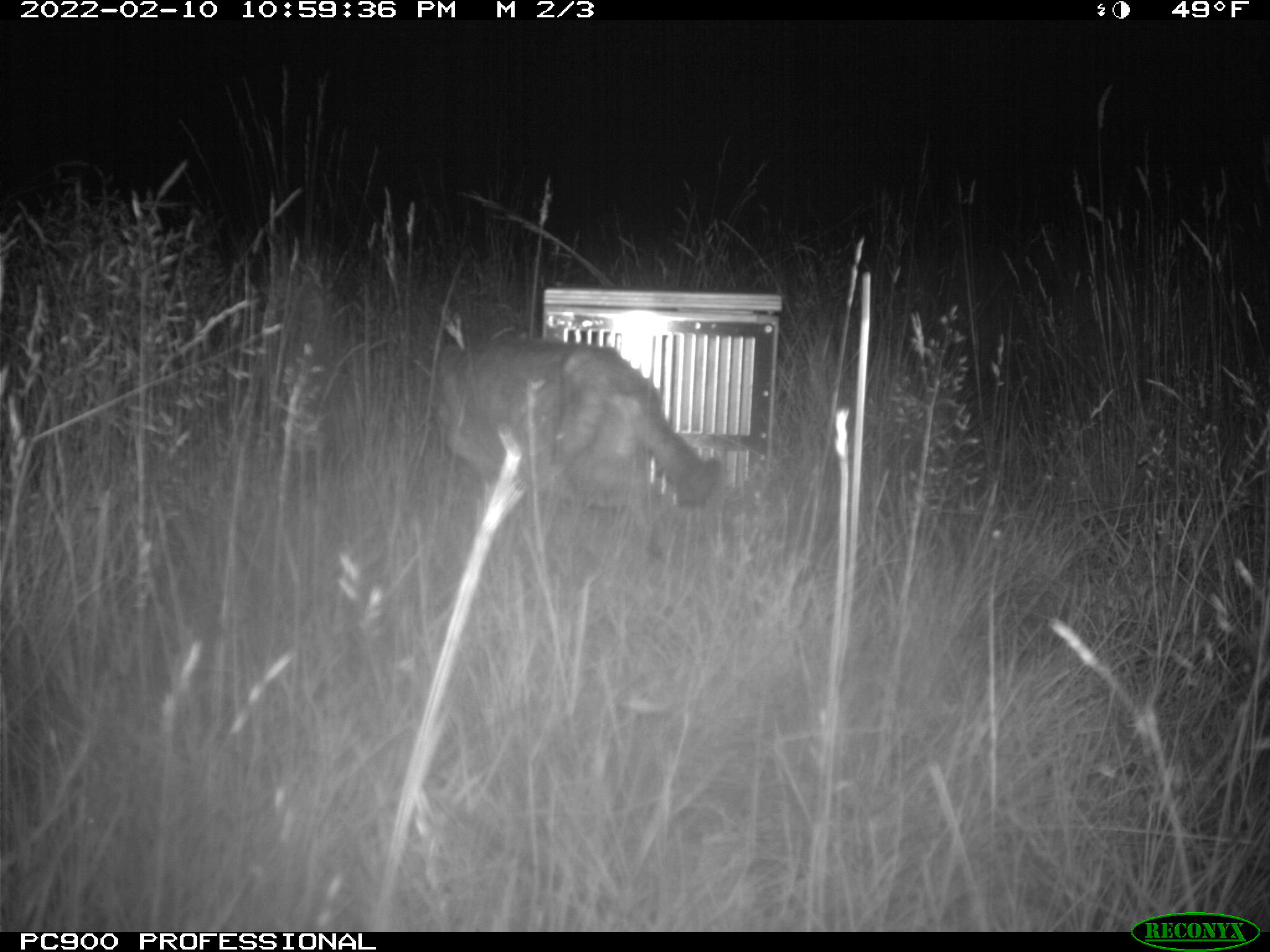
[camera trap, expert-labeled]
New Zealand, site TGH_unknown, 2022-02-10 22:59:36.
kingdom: Animalia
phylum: Chordata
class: Mammalia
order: Carnivora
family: Felidae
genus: Felis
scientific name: Felis catus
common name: domestic cat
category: cat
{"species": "cat (domestic cat) (Felis catus)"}